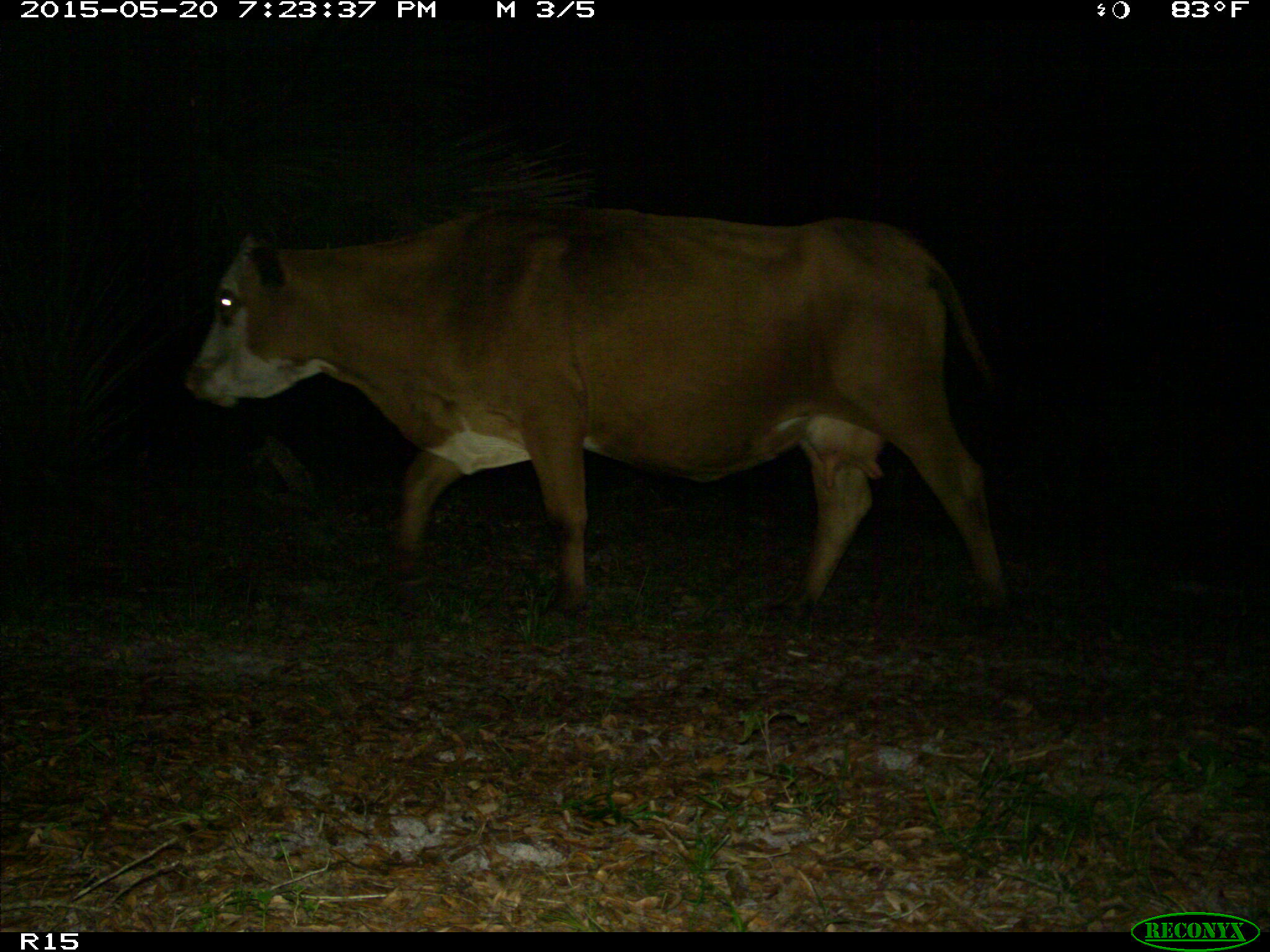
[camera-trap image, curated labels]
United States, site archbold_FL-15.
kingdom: Animalia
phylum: Chordata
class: Mammalia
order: Artiodactyla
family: Bovidae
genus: Bos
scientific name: Bos taurus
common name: domestic cow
Bos taurus (domestic cow).